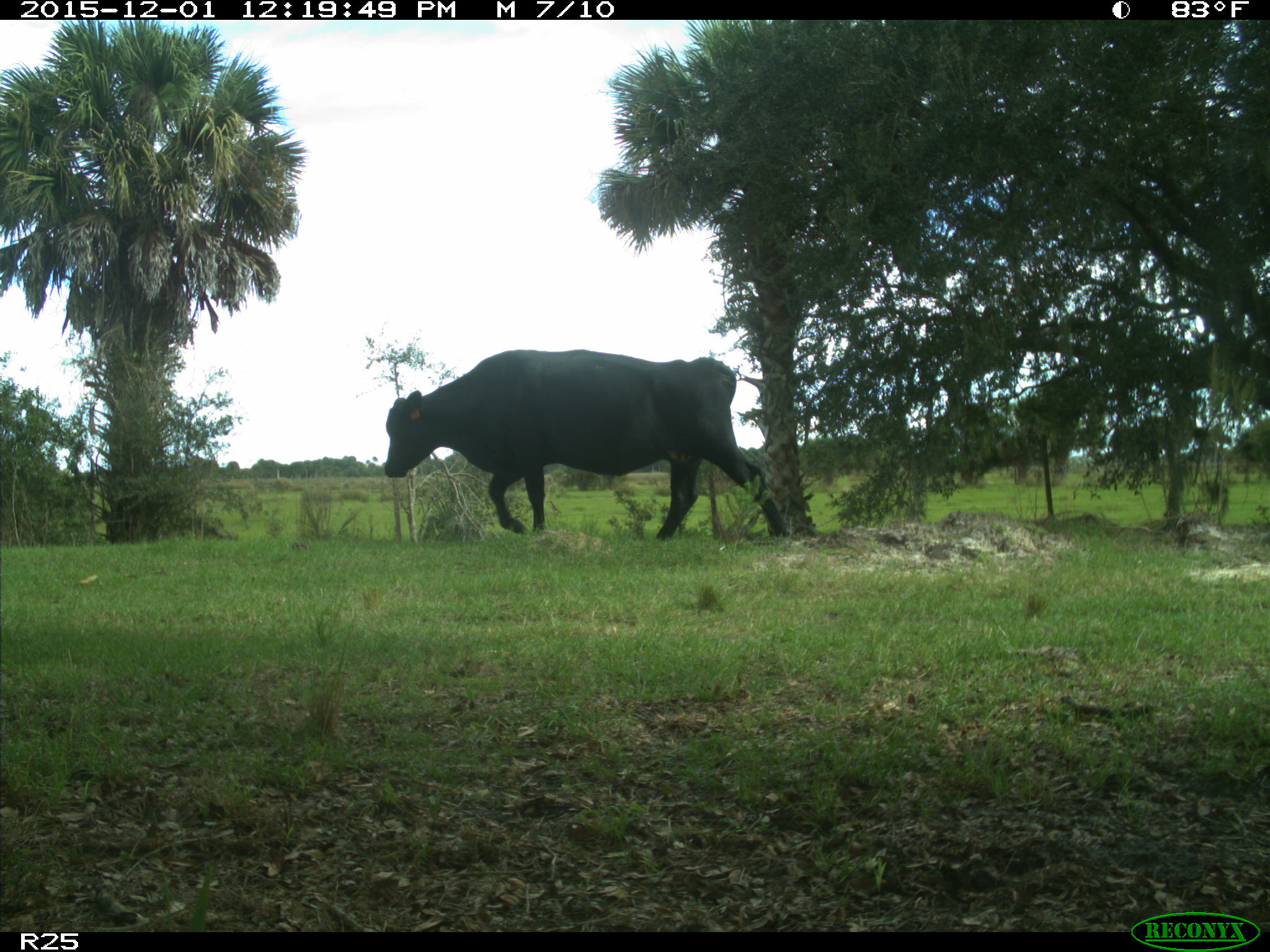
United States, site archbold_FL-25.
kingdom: Animalia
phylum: Chordata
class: Mammalia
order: Artiodactyla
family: Bovidae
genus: Bos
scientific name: Bos taurus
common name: domestic cow